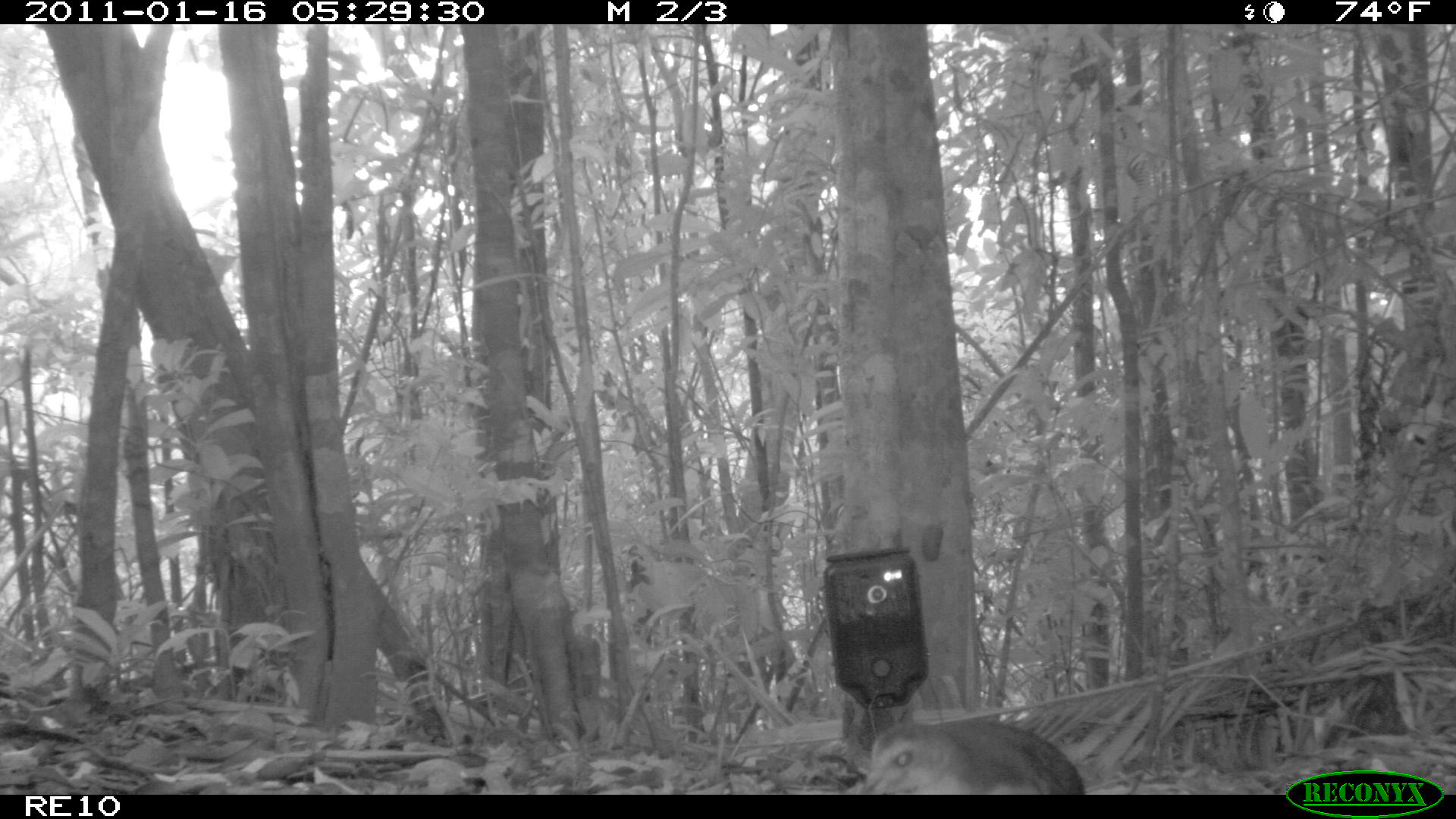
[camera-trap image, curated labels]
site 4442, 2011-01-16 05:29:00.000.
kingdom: Animalia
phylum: Chordata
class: Aves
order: Gruiformes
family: Sarothruridae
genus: Mentocrex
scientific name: Mentocrex kioloides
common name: madagascar wood rail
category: canirallus kioloides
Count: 2.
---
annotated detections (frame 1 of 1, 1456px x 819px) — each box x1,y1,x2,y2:
canirallus kioloides: 857,717,1084,793